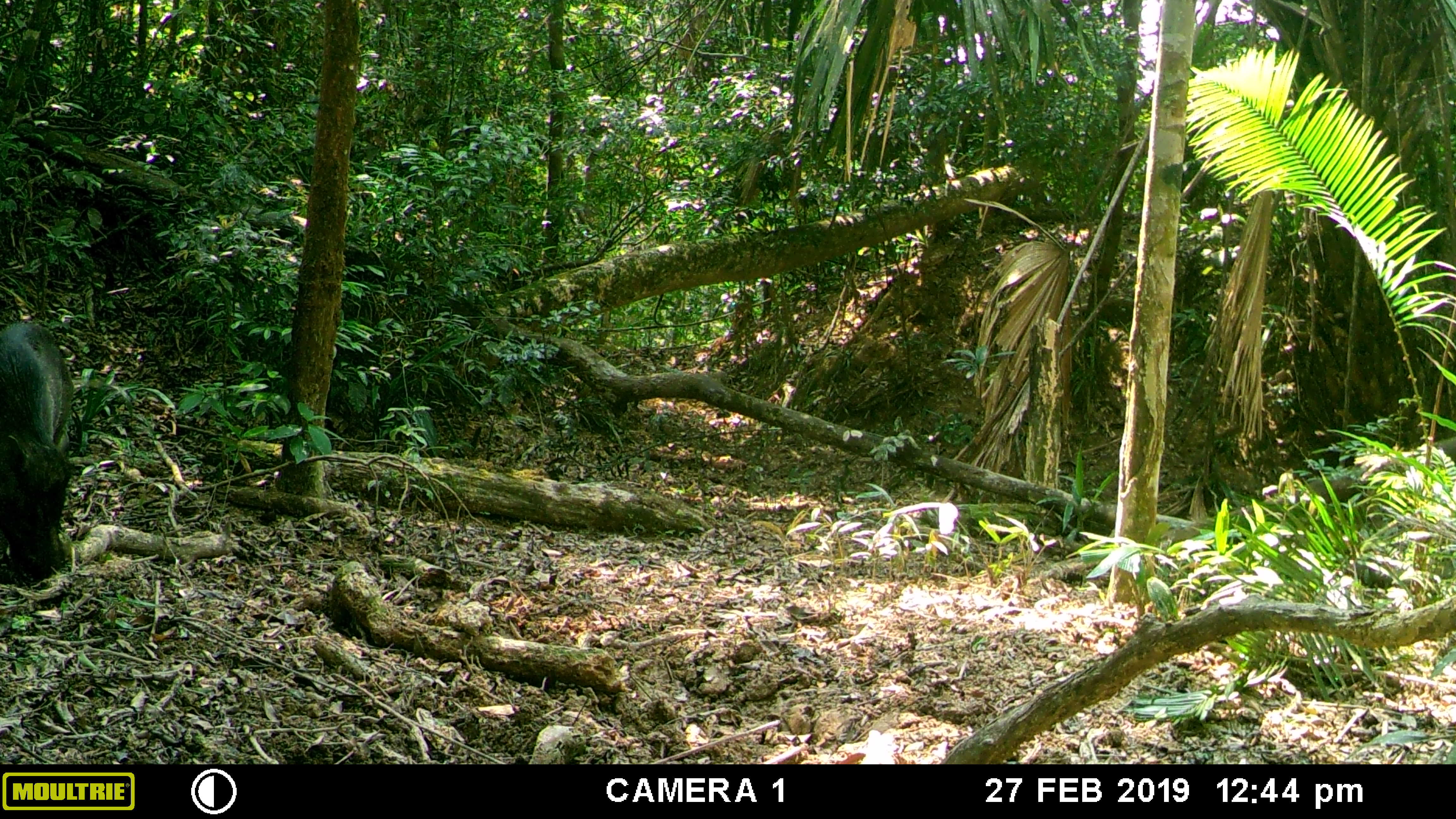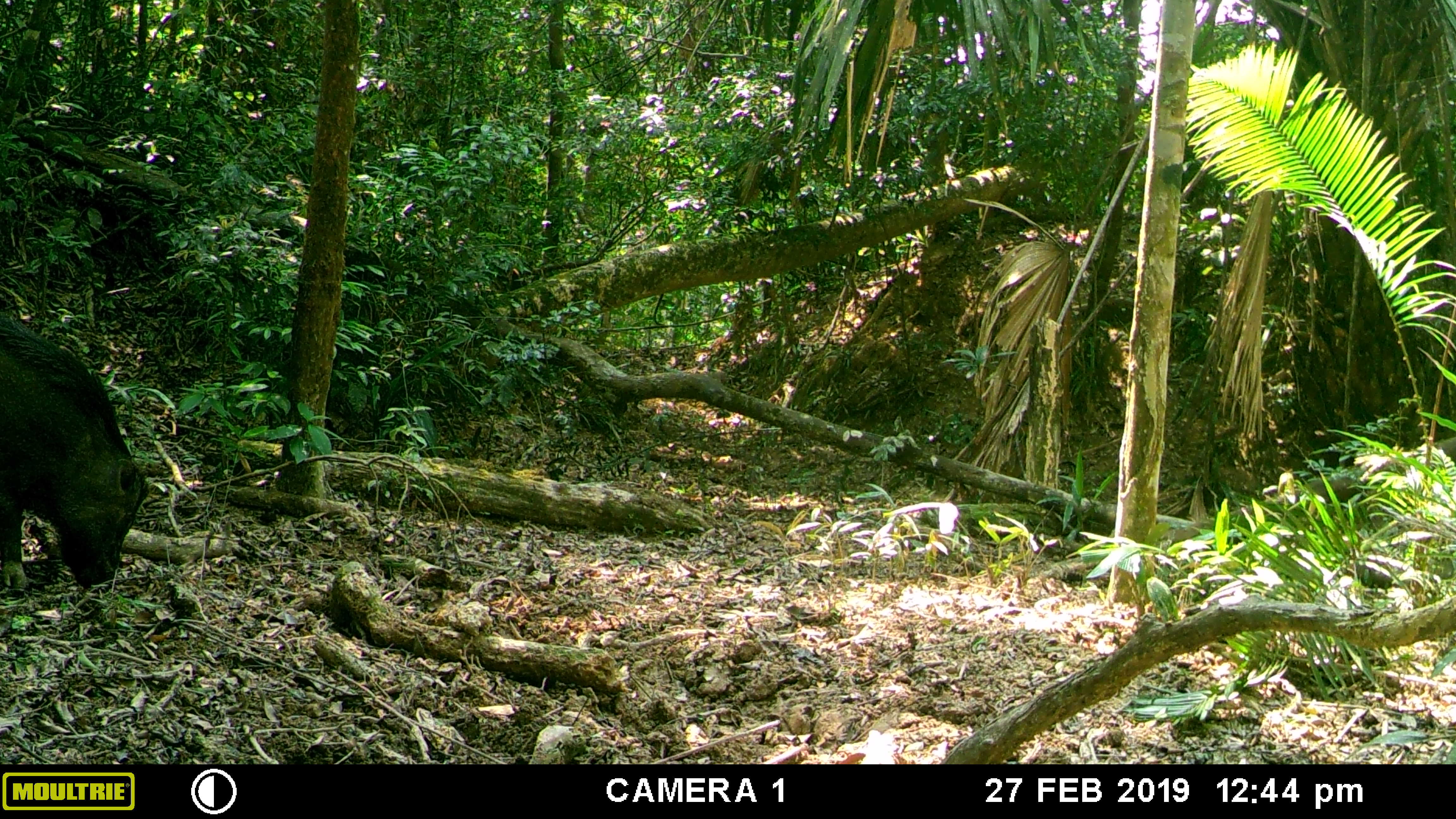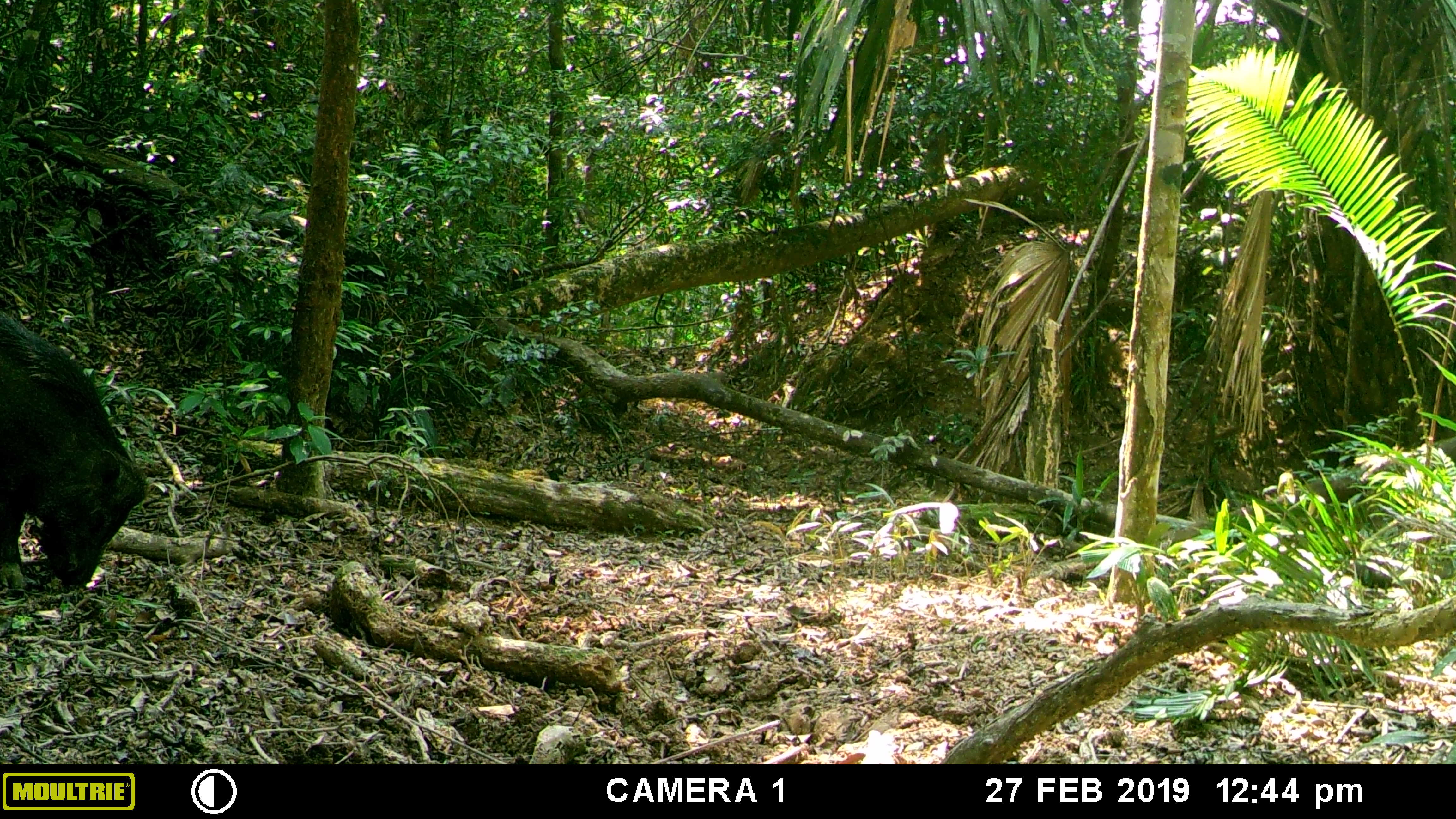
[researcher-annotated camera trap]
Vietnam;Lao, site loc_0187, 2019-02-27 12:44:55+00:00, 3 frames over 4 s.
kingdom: Animalia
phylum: Chordata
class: Mammalia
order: Artiodactyla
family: Suidae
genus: Sus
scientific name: Sus scrofa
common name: eurasian wild pig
Eurasian wild pig (Sus scrofa). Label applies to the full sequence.